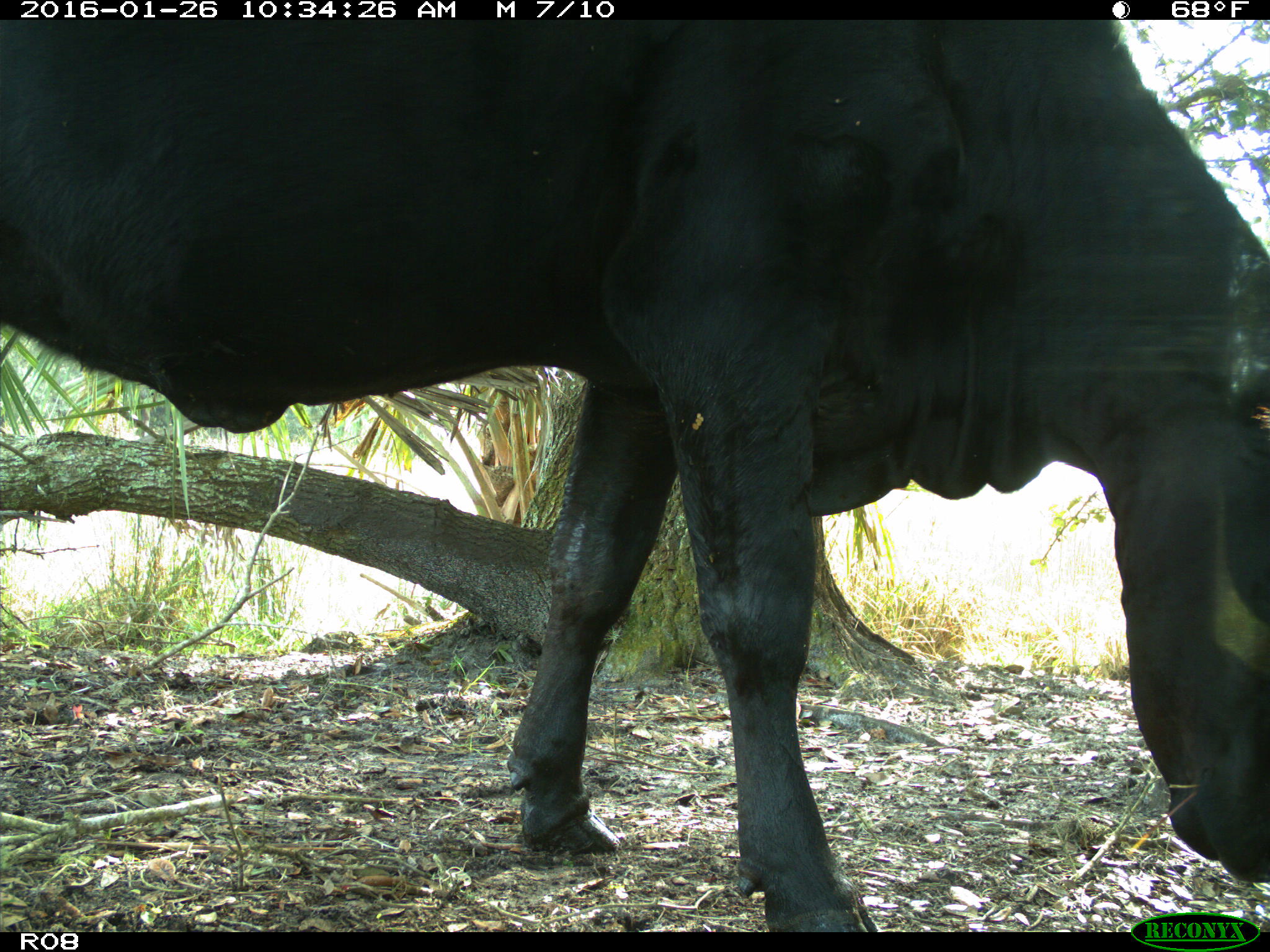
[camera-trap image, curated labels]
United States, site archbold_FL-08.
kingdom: Animalia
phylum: Chordata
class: Mammalia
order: Artiodactyla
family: Bovidae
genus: Bos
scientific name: Bos taurus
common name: domestic cow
Bos taurus (domestic cow).